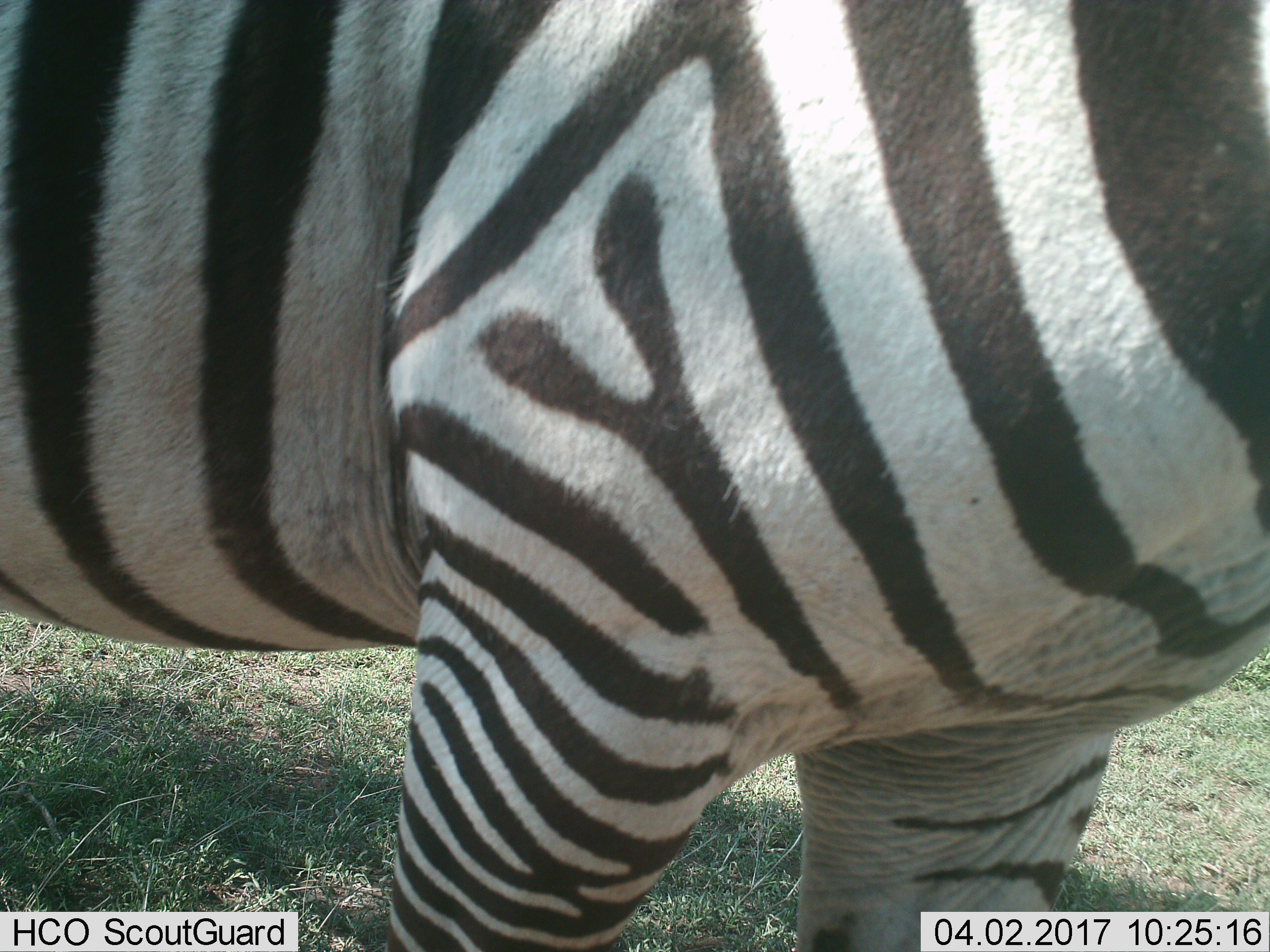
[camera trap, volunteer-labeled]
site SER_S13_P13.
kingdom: Animalia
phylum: Chordata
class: Mammalia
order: Perissodactyla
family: Equidae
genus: Equus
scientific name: Equus quagga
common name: plains zebra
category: zebraplains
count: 1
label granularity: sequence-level